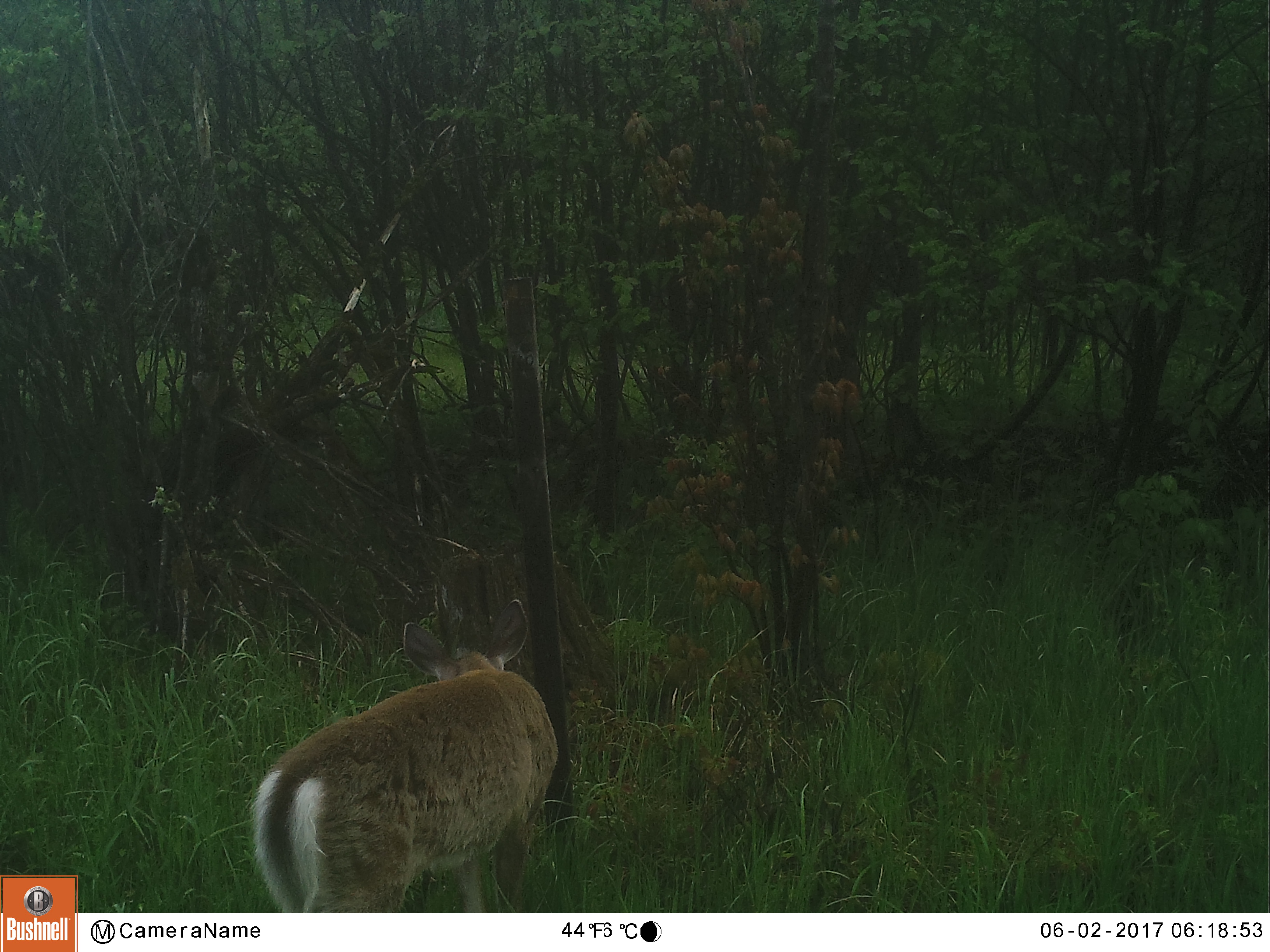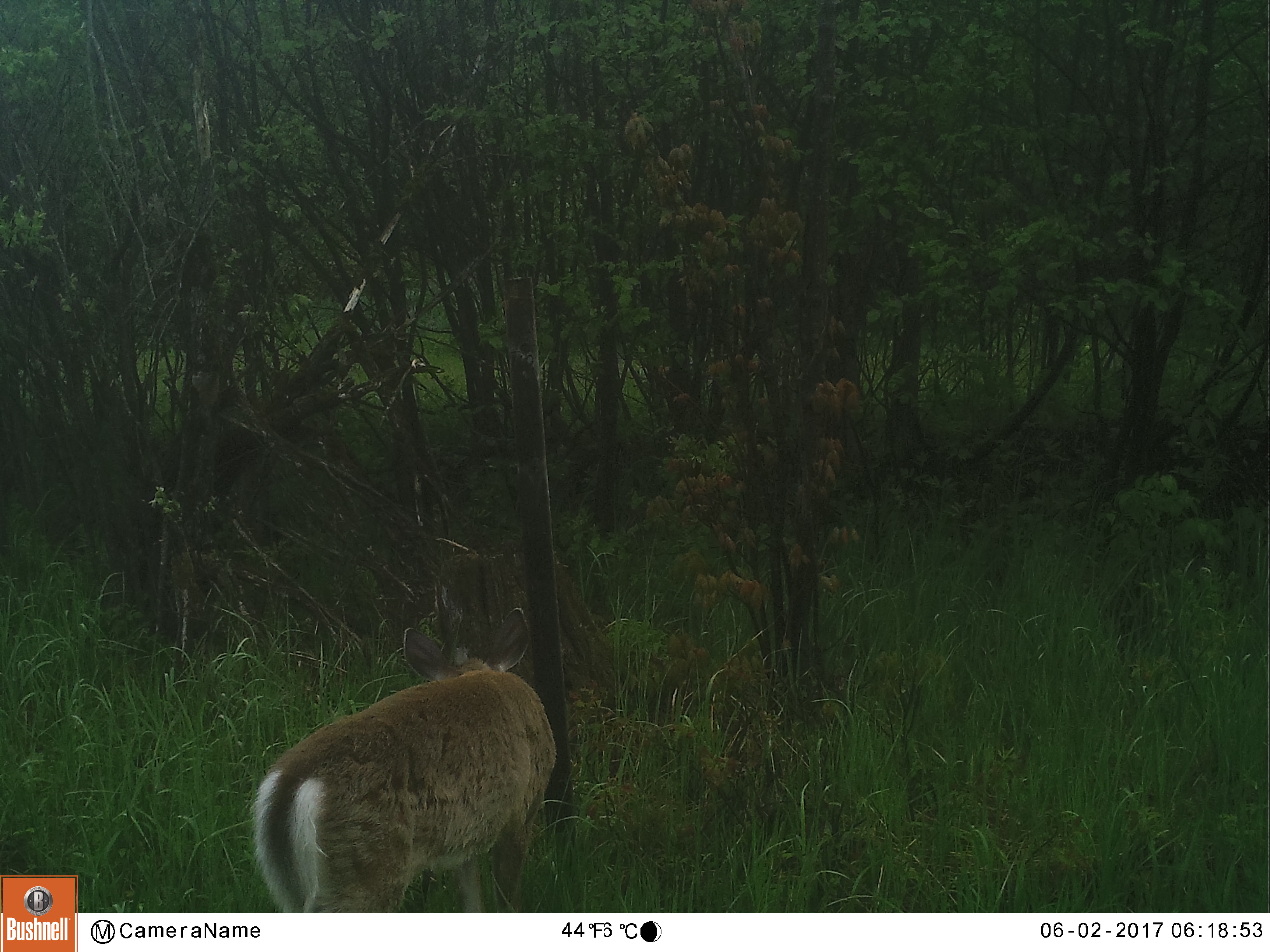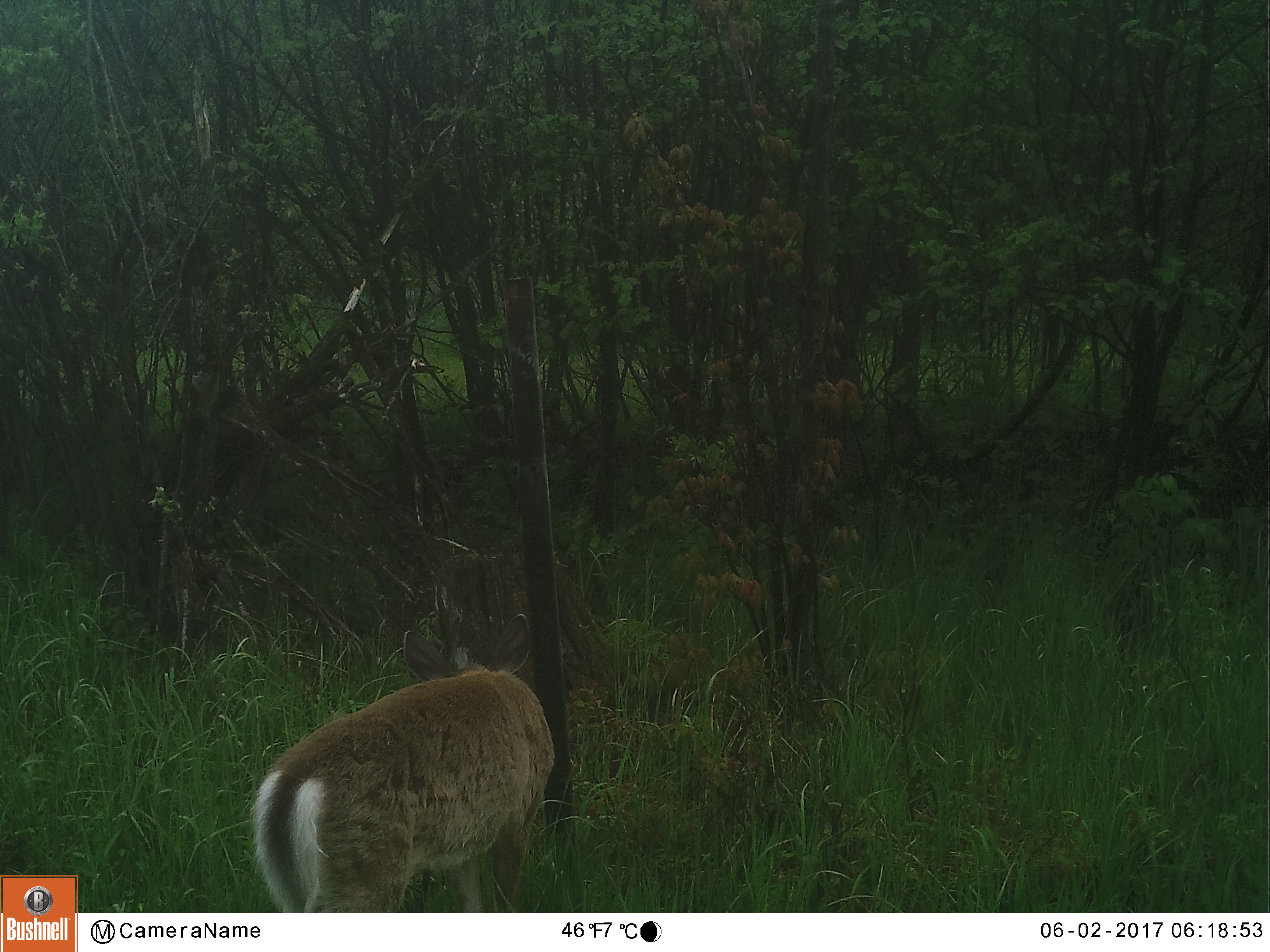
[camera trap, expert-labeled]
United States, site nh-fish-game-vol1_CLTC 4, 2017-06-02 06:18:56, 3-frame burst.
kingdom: Animalia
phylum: Chordata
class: Mammalia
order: Artiodactyla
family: Cervidae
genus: Odocoileus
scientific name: Odocoileus virginianus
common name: white-tailed deer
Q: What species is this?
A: White-tailed deer (Odocoileus virginianus).